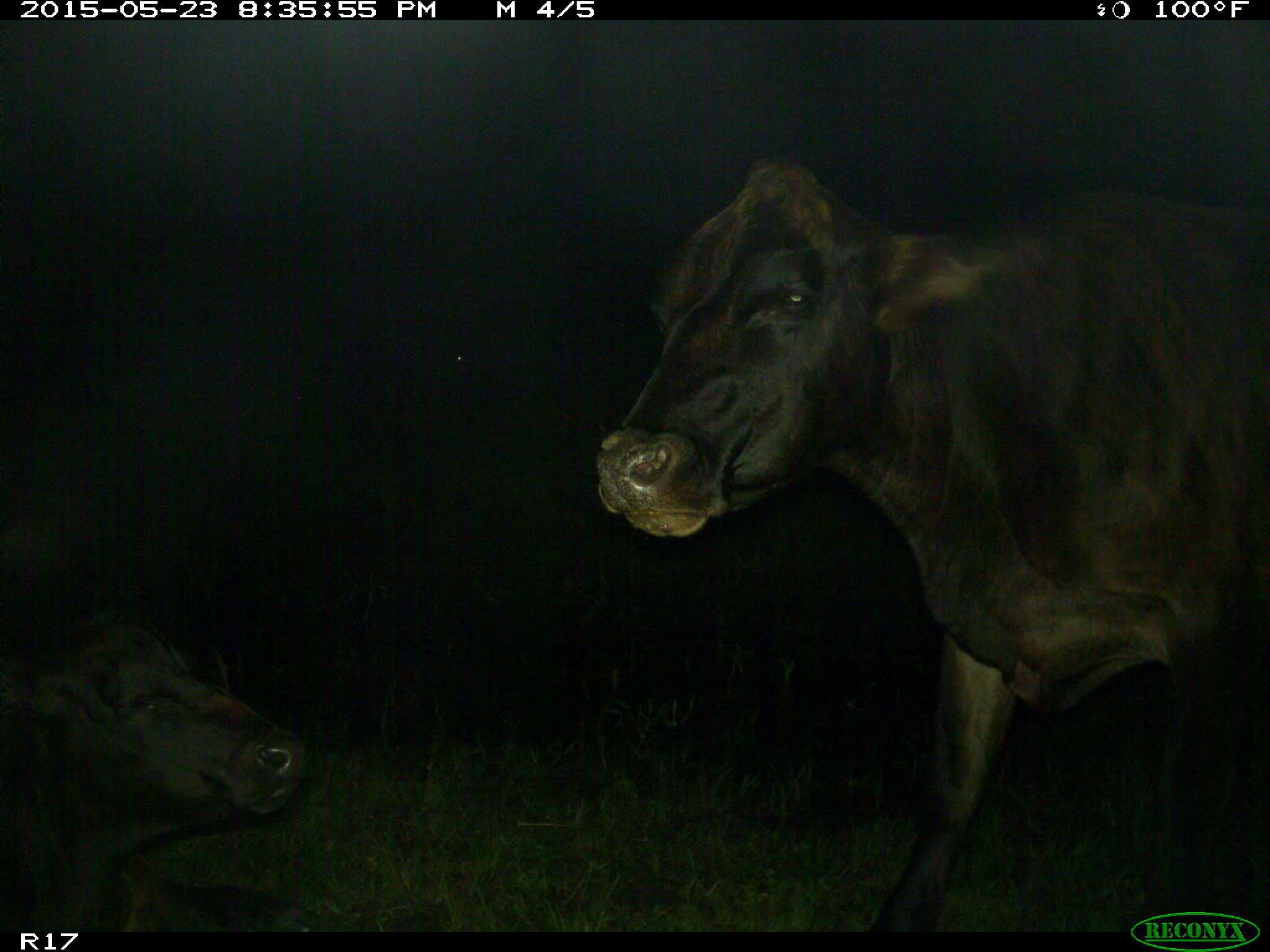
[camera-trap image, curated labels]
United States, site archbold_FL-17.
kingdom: Animalia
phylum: Chordata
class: Mammalia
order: Artiodactyla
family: Bovidae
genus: Bos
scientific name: Bos taurus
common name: domestic cow